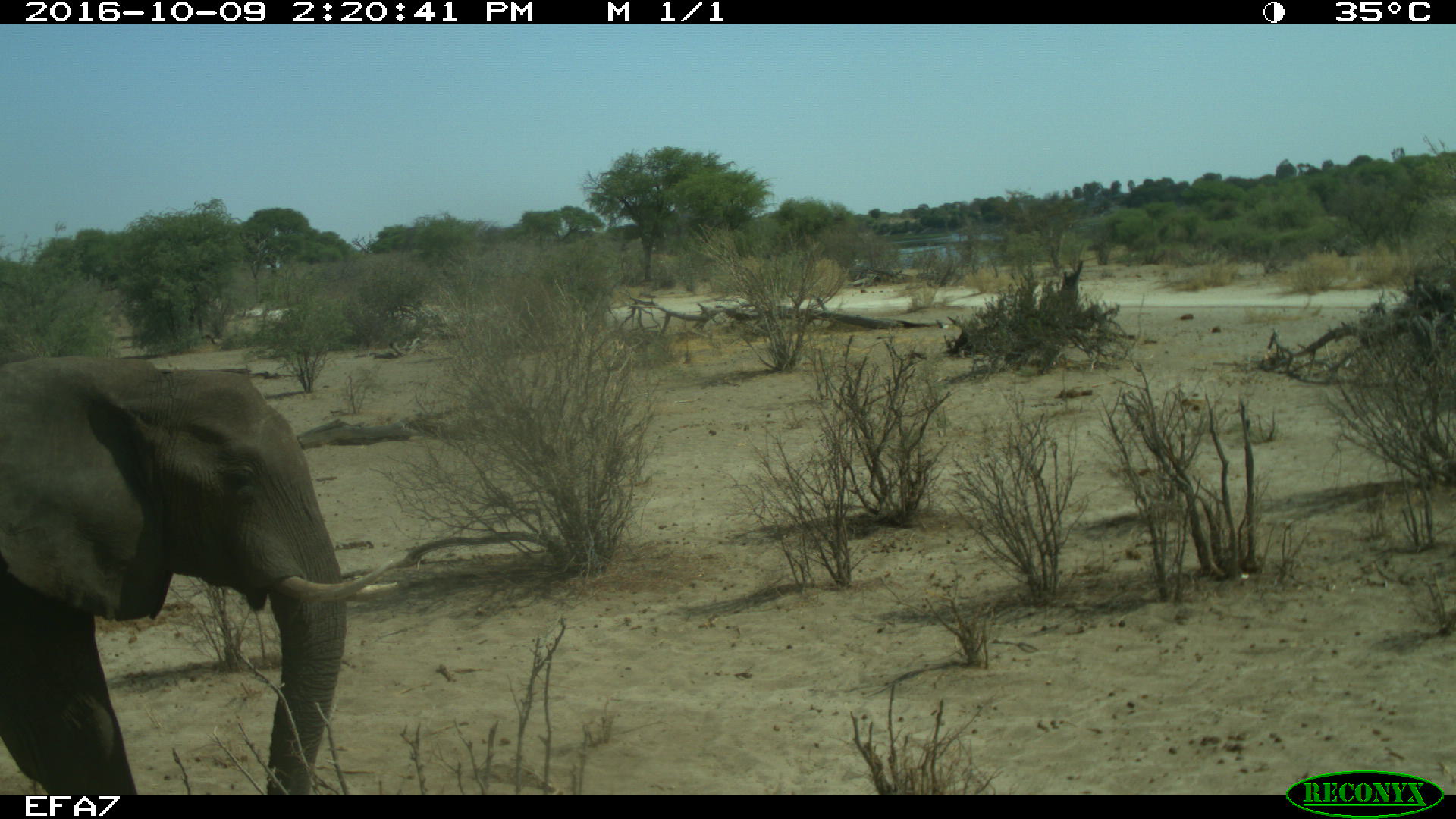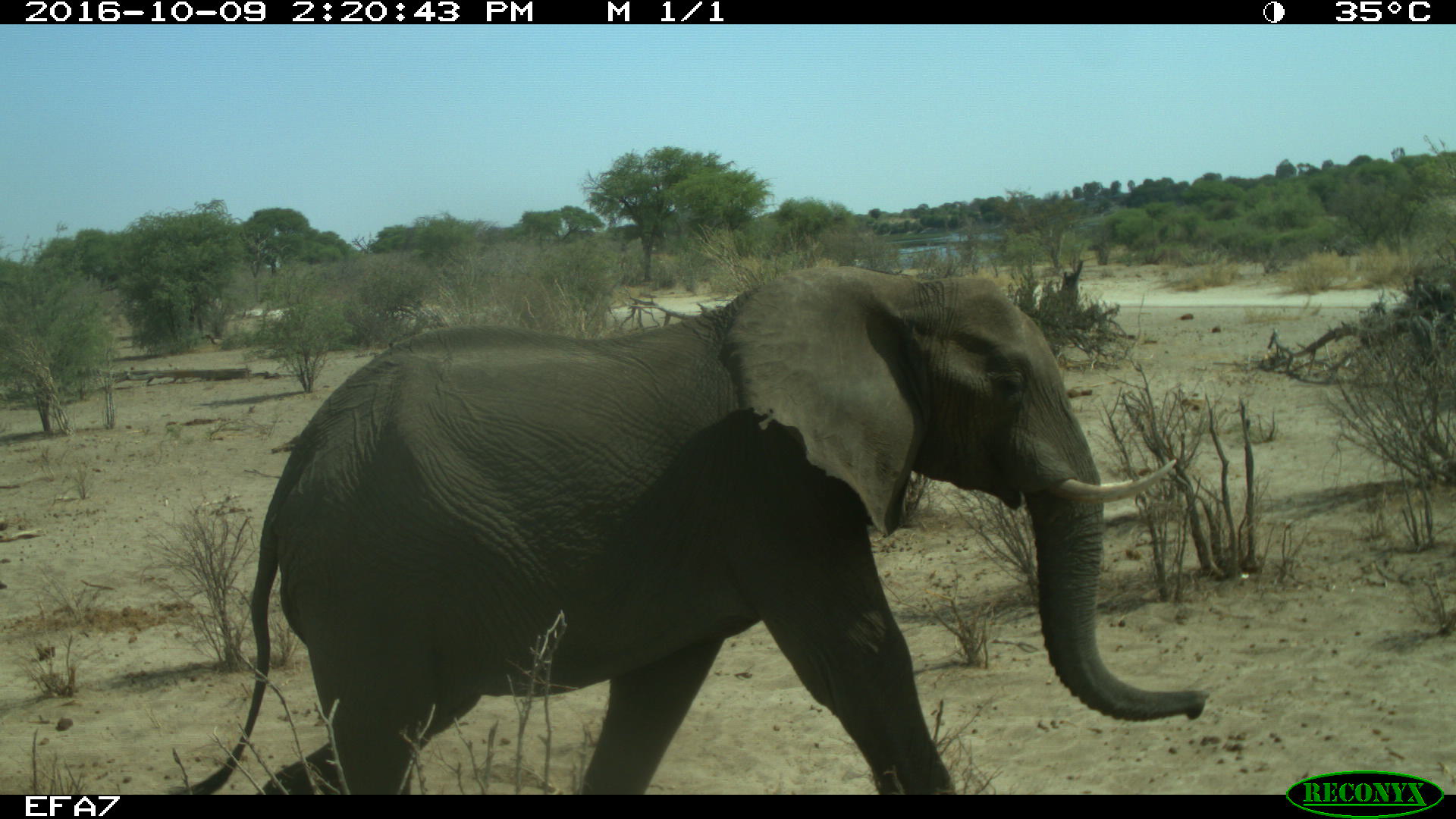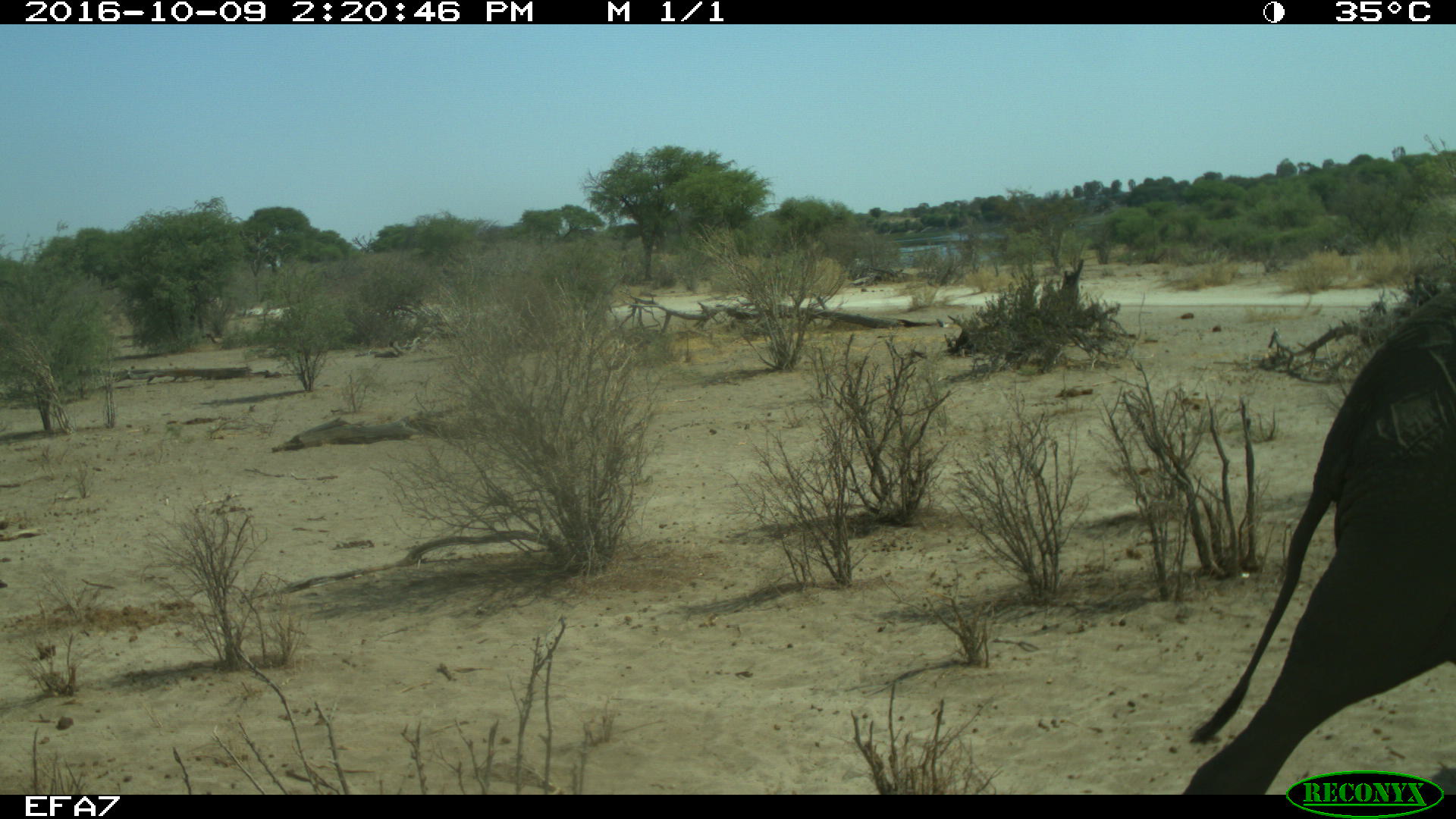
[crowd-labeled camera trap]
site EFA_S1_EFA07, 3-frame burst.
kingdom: Animalia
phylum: Chordata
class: Mammalia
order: Proboscidea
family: Elephantidae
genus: Loxodonta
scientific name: Loxodonta africana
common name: african bush elephant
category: elephant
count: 1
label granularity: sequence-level